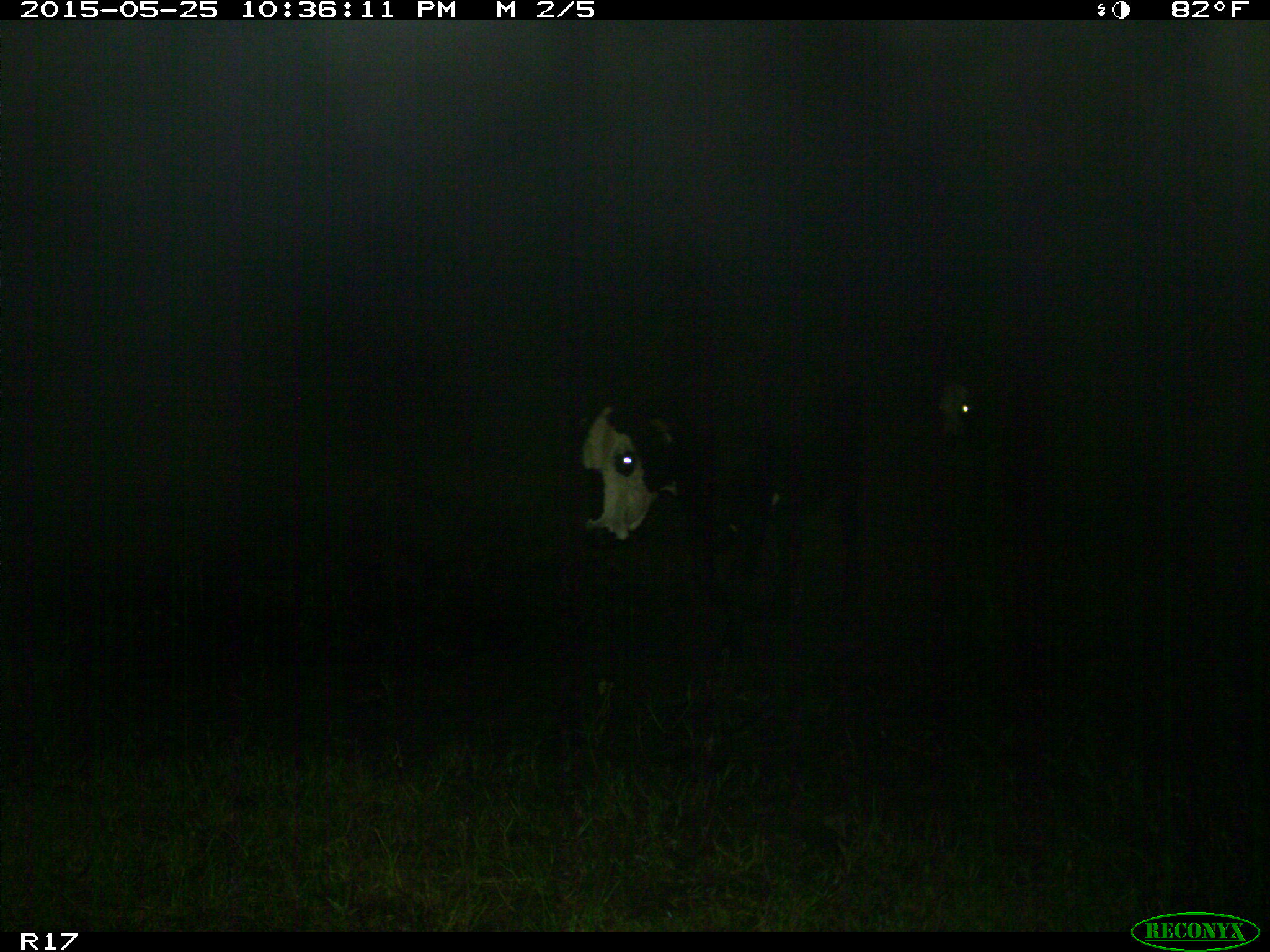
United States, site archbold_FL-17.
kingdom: Animalia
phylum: Chordata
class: Mammalia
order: Artiodactyla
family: Bovidae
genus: Bos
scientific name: Bos taurus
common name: domestic cow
Bos taurus (domestic cow).